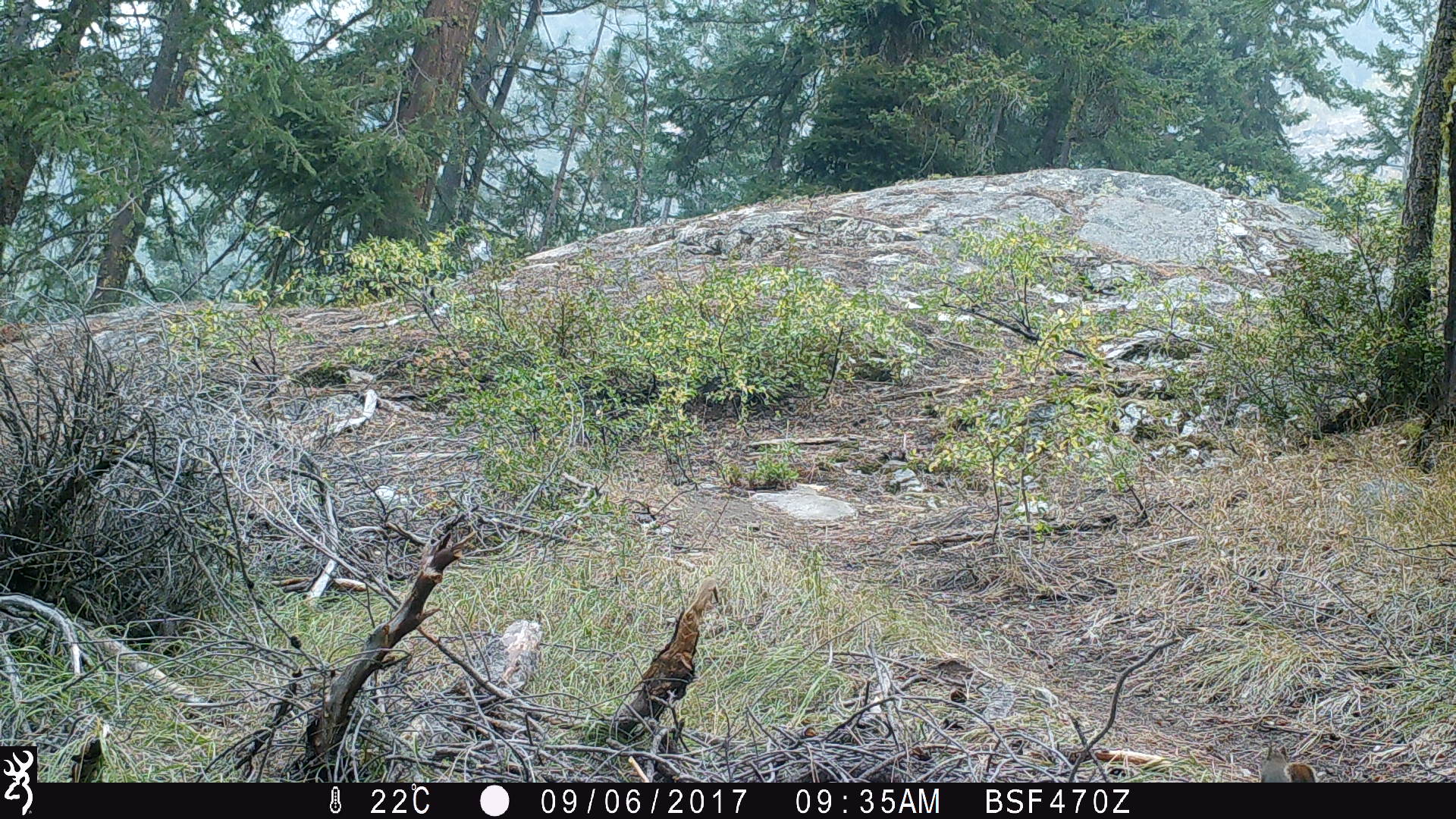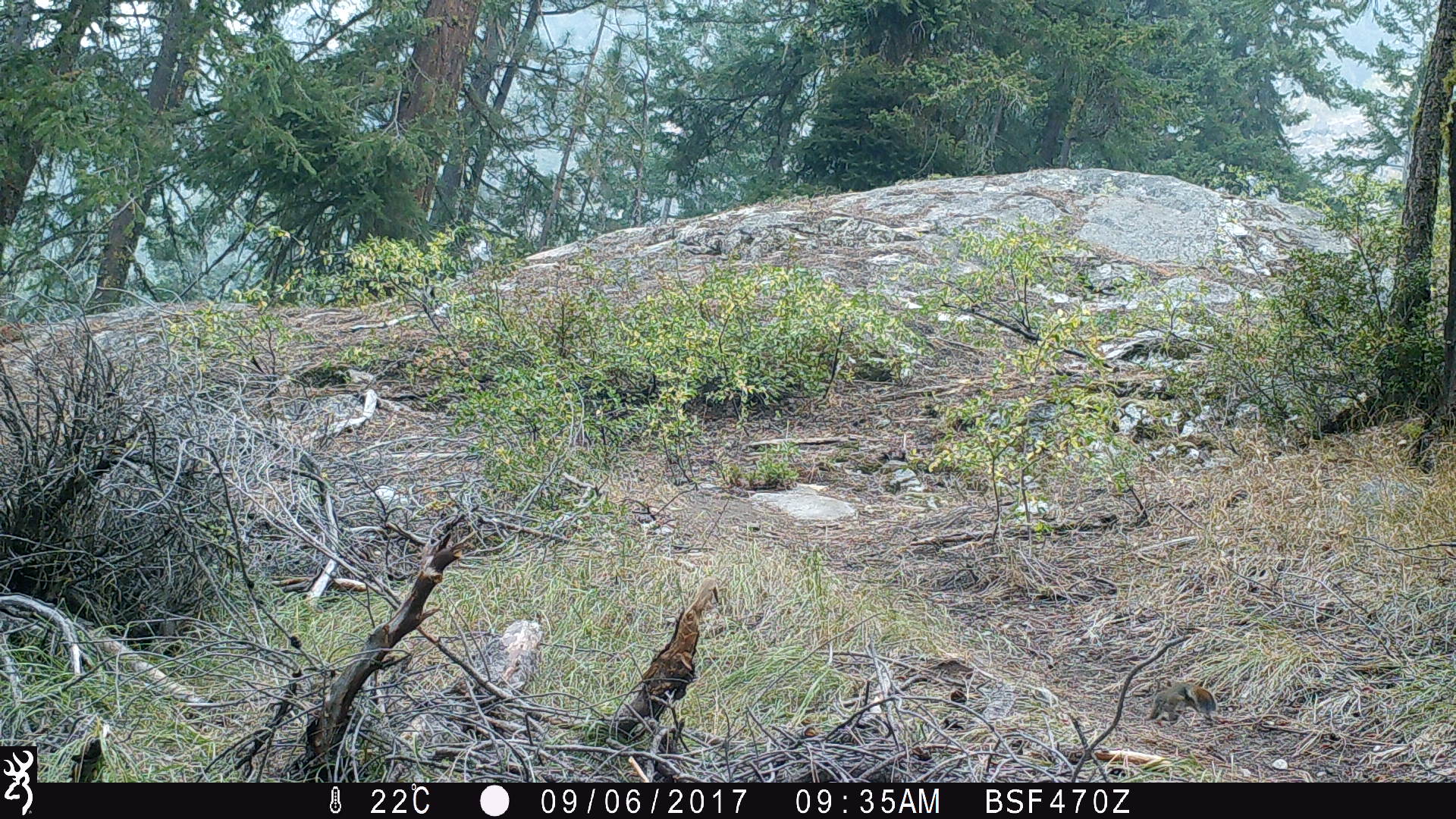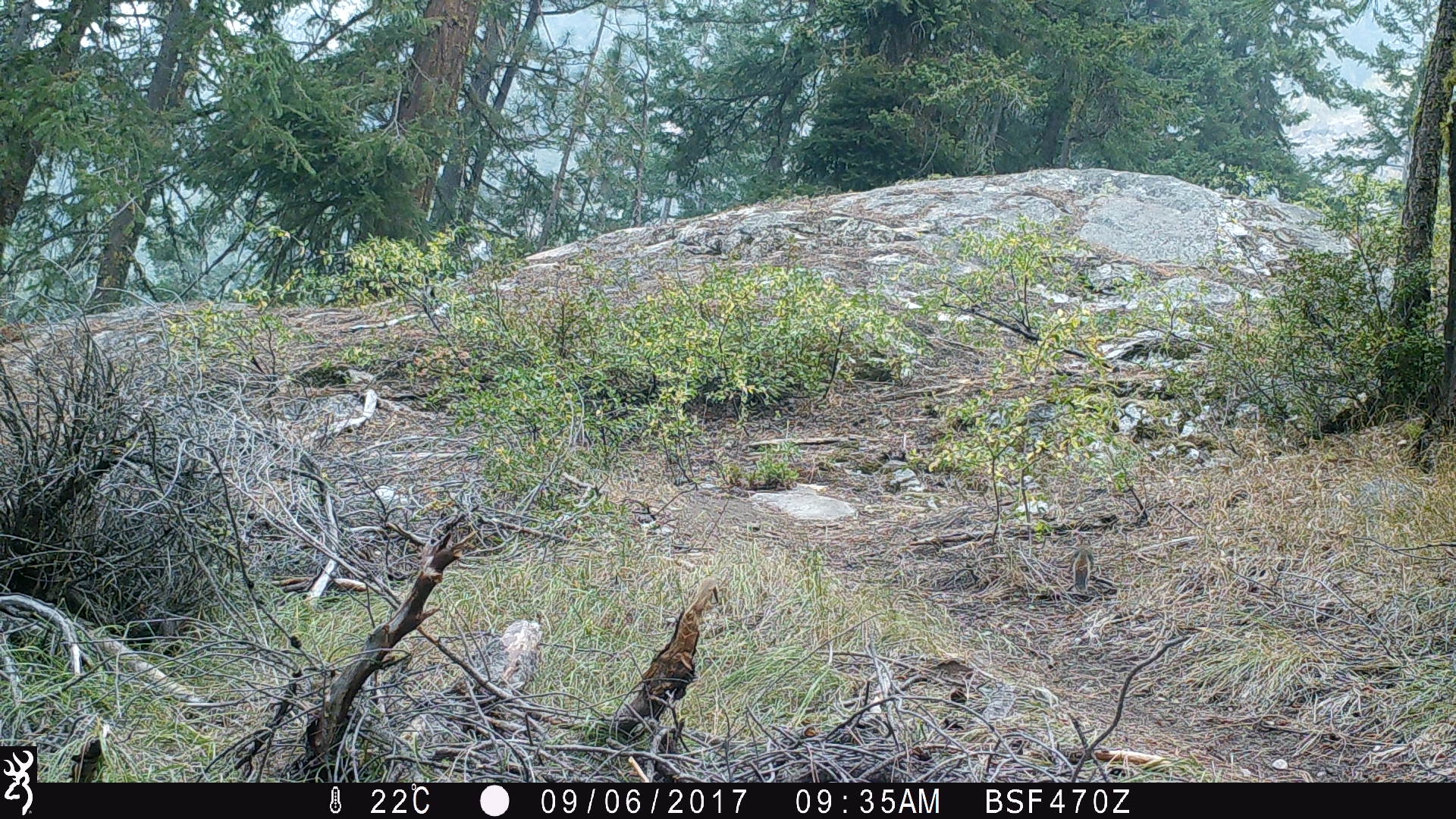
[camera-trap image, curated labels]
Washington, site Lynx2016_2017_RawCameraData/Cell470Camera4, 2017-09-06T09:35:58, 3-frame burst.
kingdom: Animalia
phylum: Chordata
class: Mammalia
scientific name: Mammalia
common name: small mammal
Small mammal (Mammalia). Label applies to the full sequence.